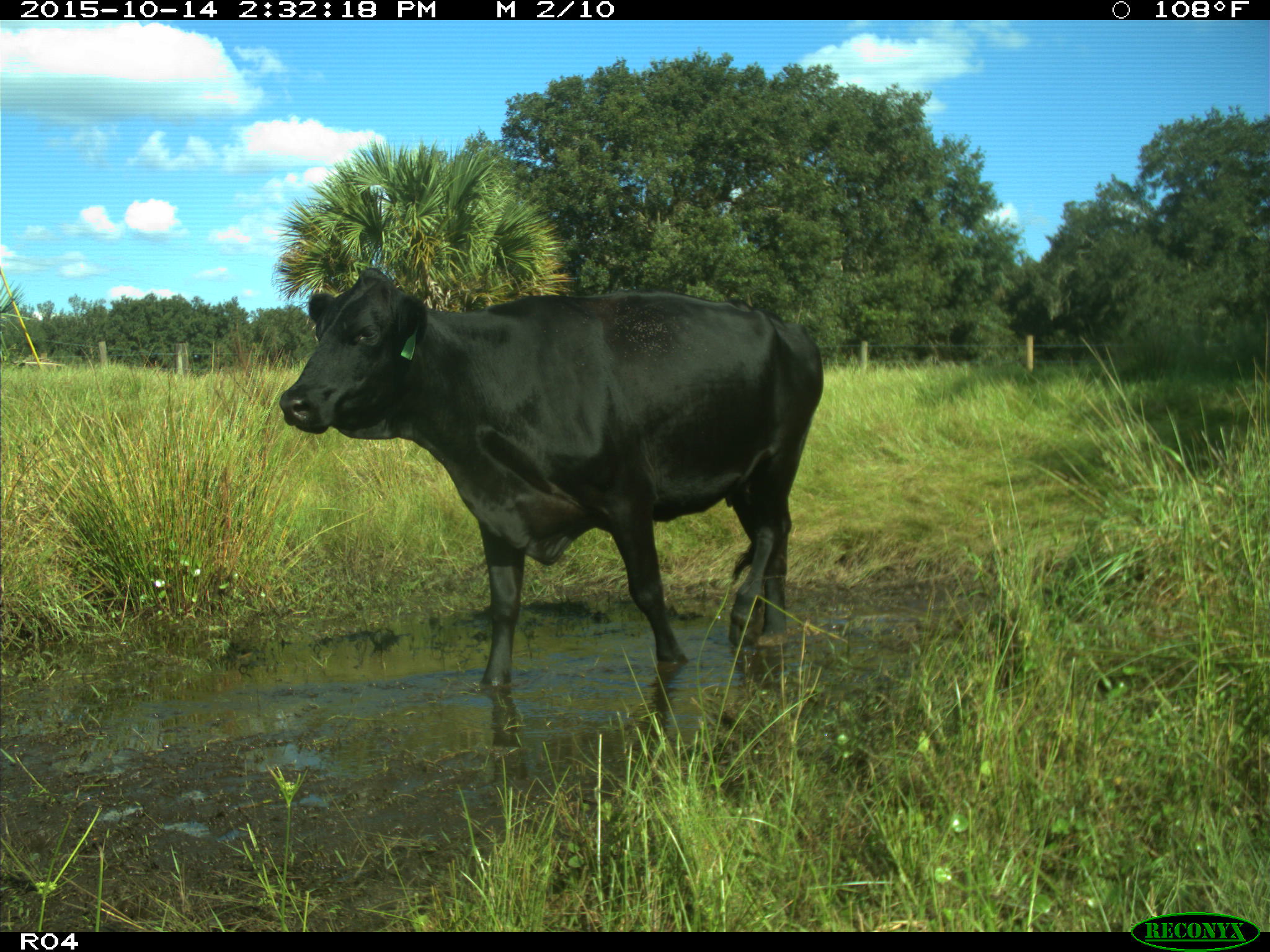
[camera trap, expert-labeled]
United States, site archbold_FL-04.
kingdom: Animalia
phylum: Chordata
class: Mammalia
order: Artiodactyla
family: Bovidae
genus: Bos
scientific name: Bos taurus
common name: domestic cow